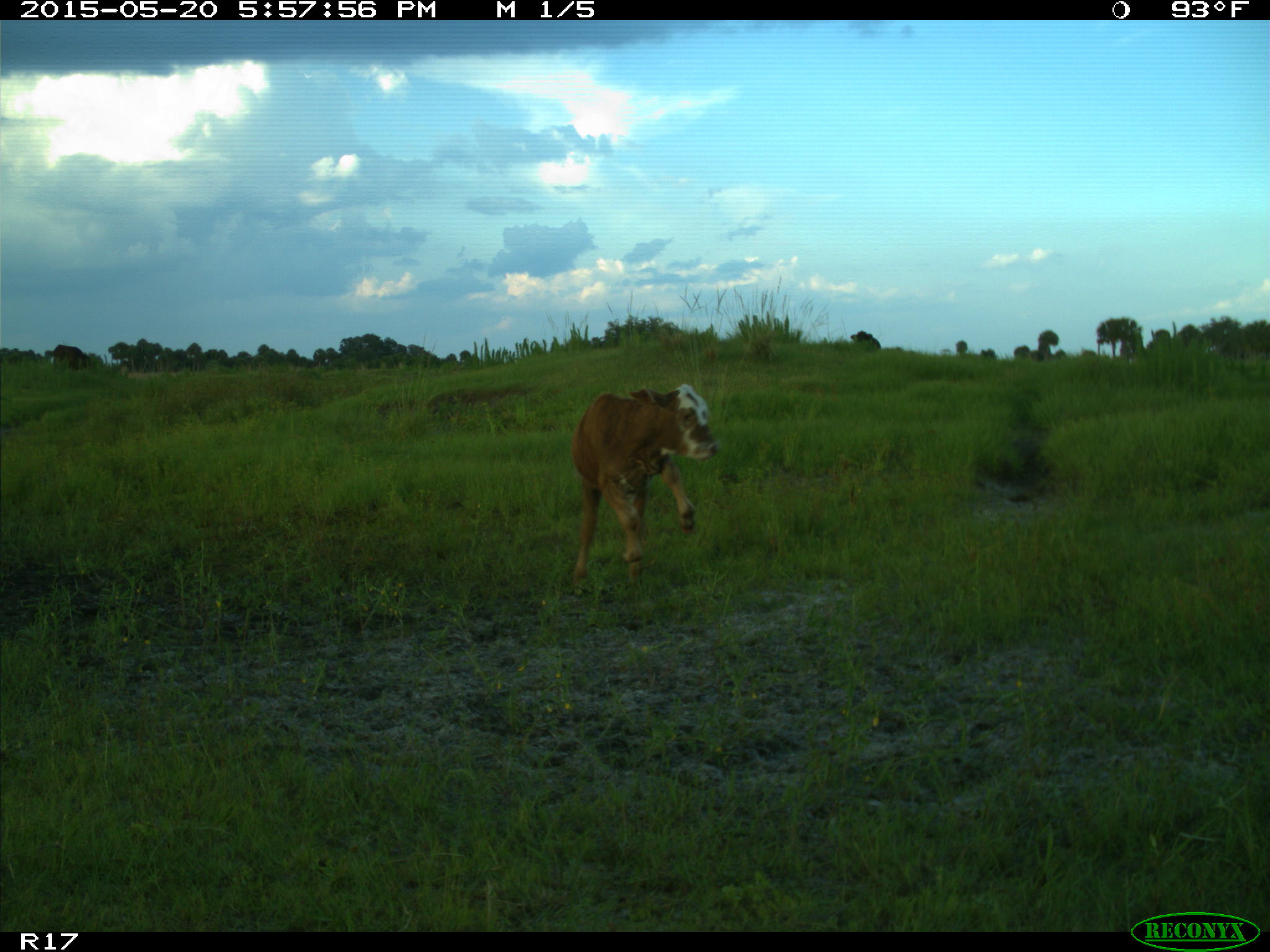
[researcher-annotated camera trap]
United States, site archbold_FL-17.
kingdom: Animalia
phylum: Chordata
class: Mammalia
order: Artiodactyla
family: Bovidae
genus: Bos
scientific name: Bos taurus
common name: domestic cow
Bos taurus (domestic cow).